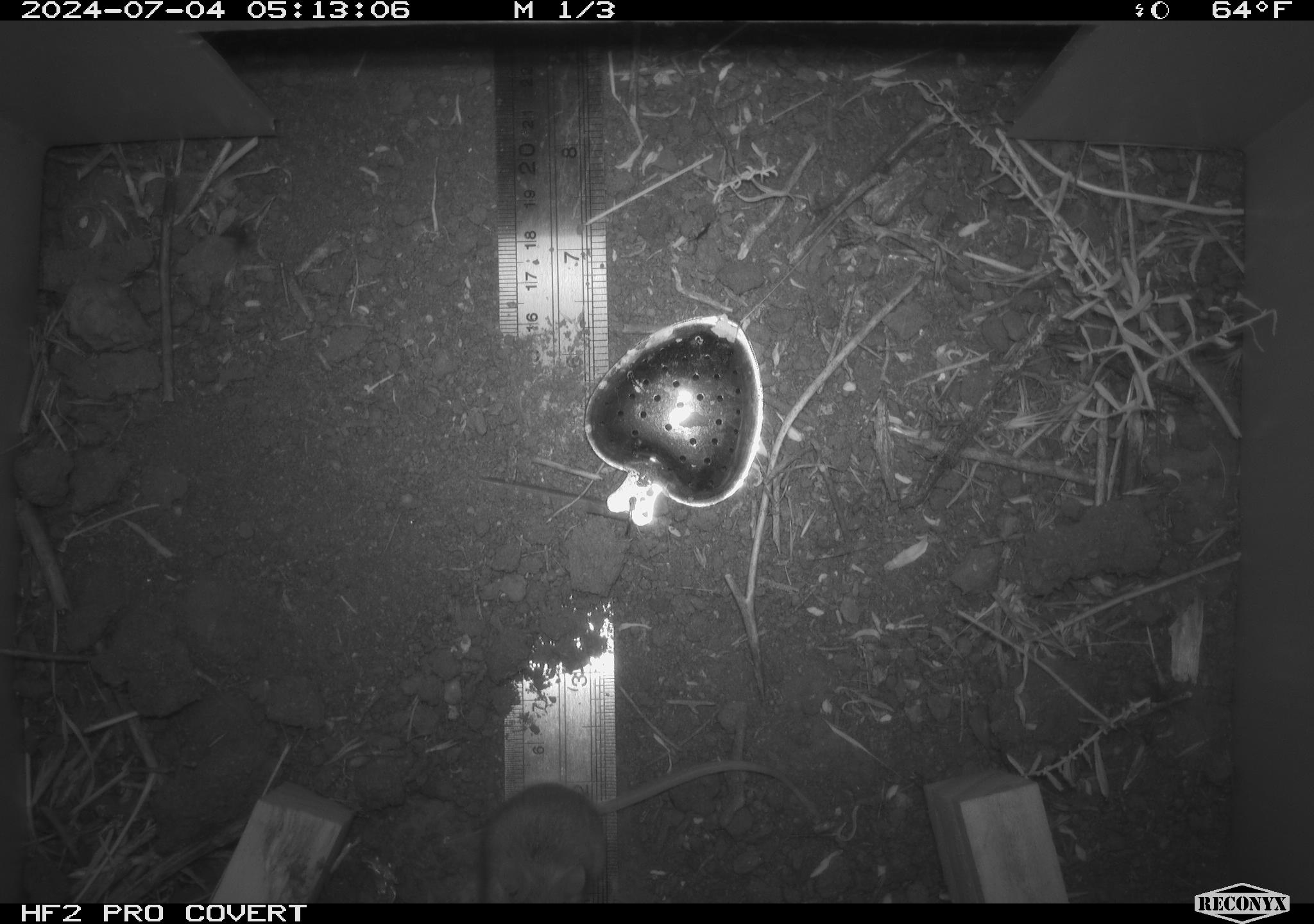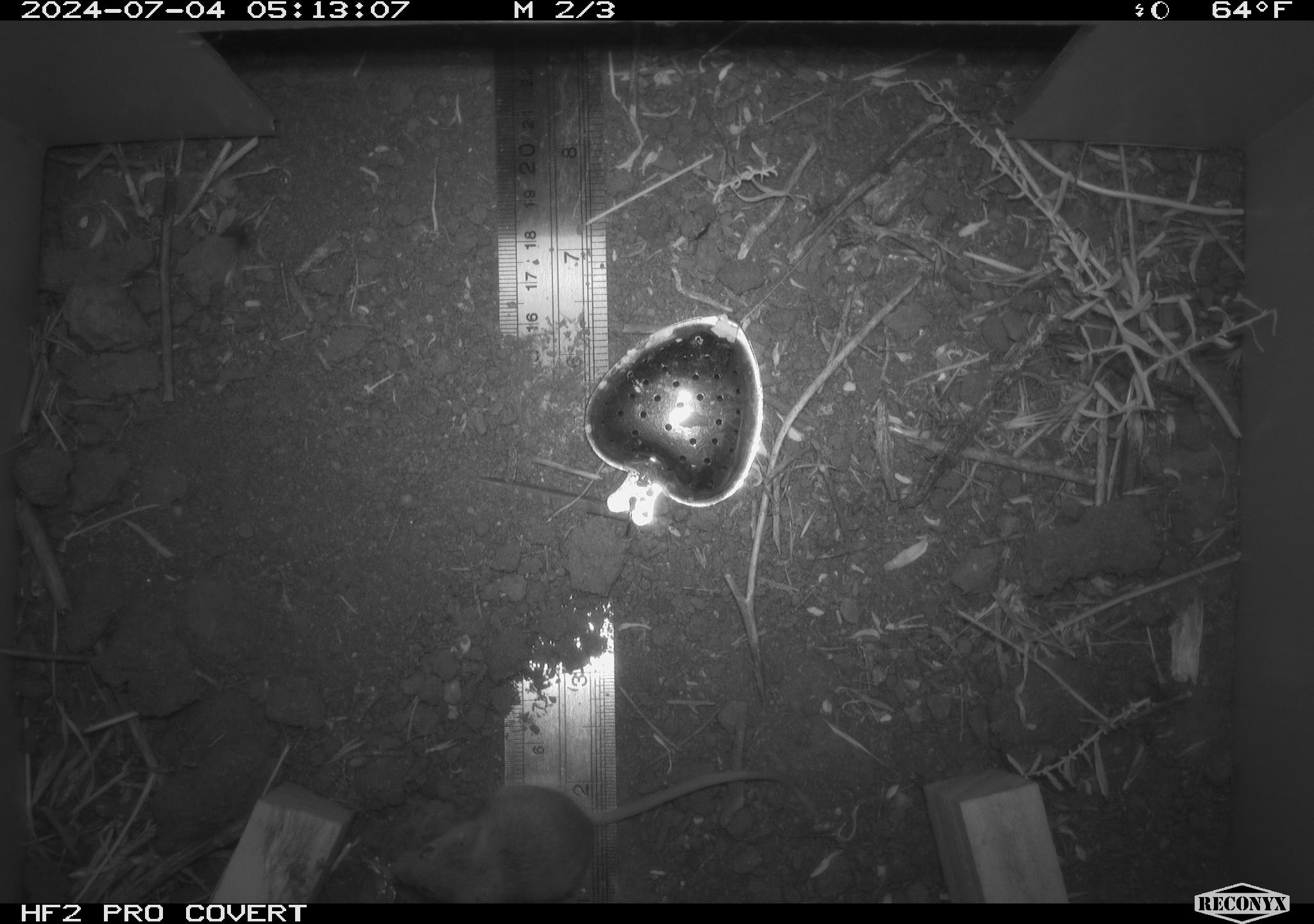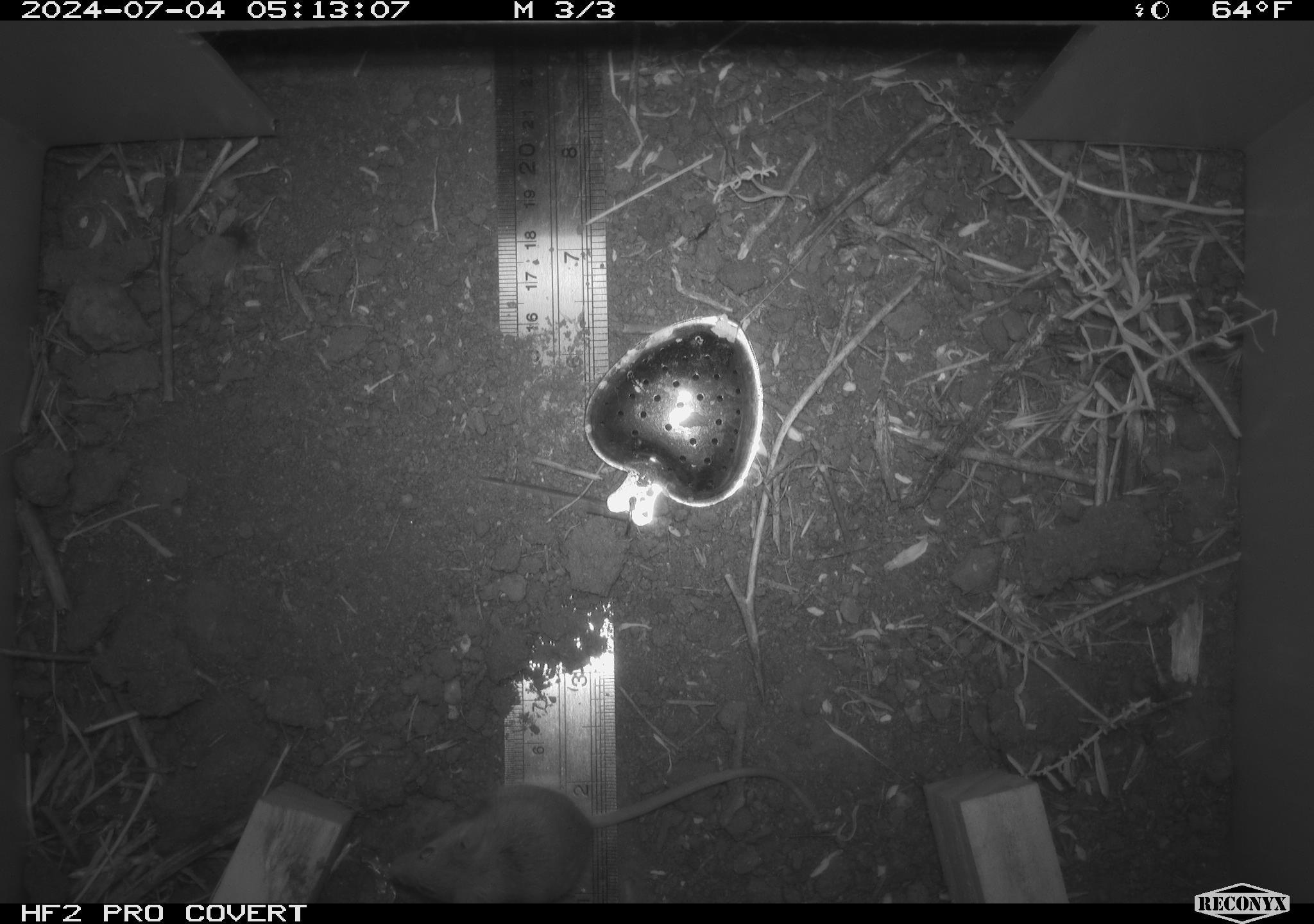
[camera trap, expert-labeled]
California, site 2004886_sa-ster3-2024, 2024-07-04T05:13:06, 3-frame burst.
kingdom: Animalia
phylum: Chordata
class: Mammalia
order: Rodentia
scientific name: Rodentia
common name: mouse species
Mouse species (Rodentia).